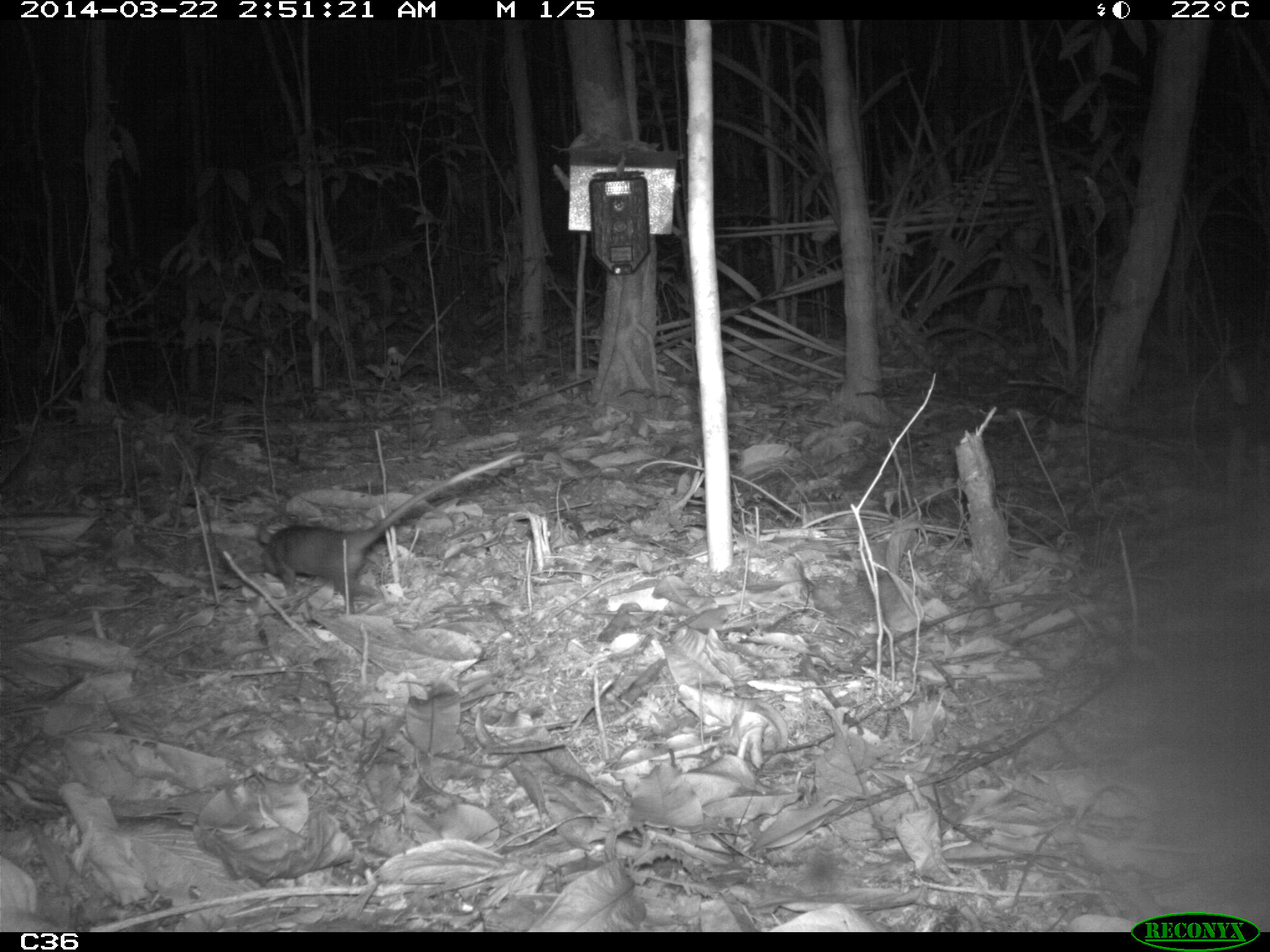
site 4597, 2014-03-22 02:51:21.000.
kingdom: Animalia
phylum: Chordata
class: Mammalia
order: Didelphimorphia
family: Didelphidae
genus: Metachirus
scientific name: Metachirus nudicaudatus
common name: brown four-eyed opossum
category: metachirus nudicudatus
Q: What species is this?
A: Metachirus nudicudatus (brown four-eyed opossum) (Metachirus nudicaudatus).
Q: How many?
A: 2.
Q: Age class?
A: Adult.